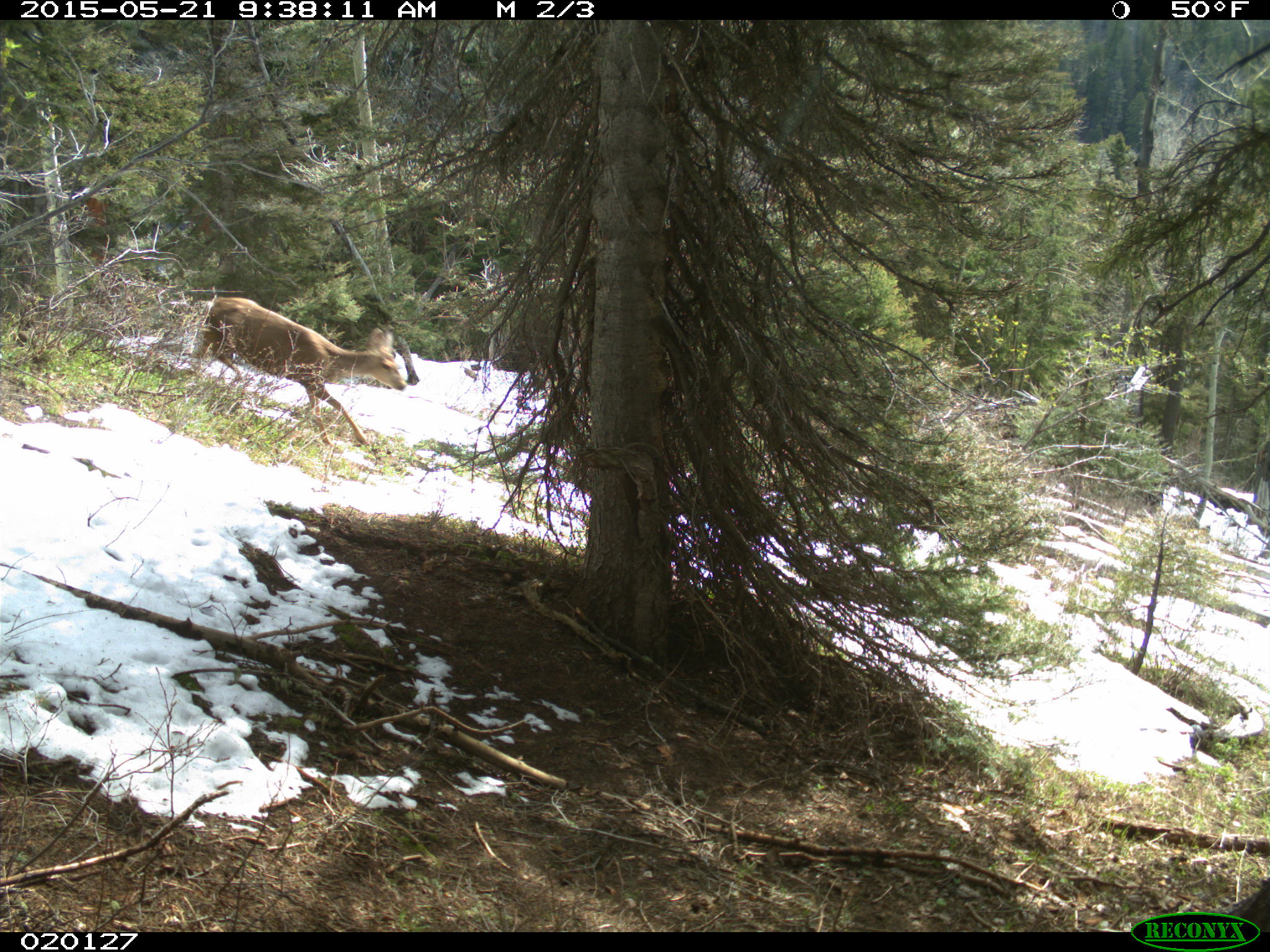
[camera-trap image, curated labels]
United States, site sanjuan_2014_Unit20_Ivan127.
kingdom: Animalia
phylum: Chordata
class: Mammalia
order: Artiodactyla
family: Cervidae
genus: Odocoileus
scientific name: Odocoileus hemionus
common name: mule deer